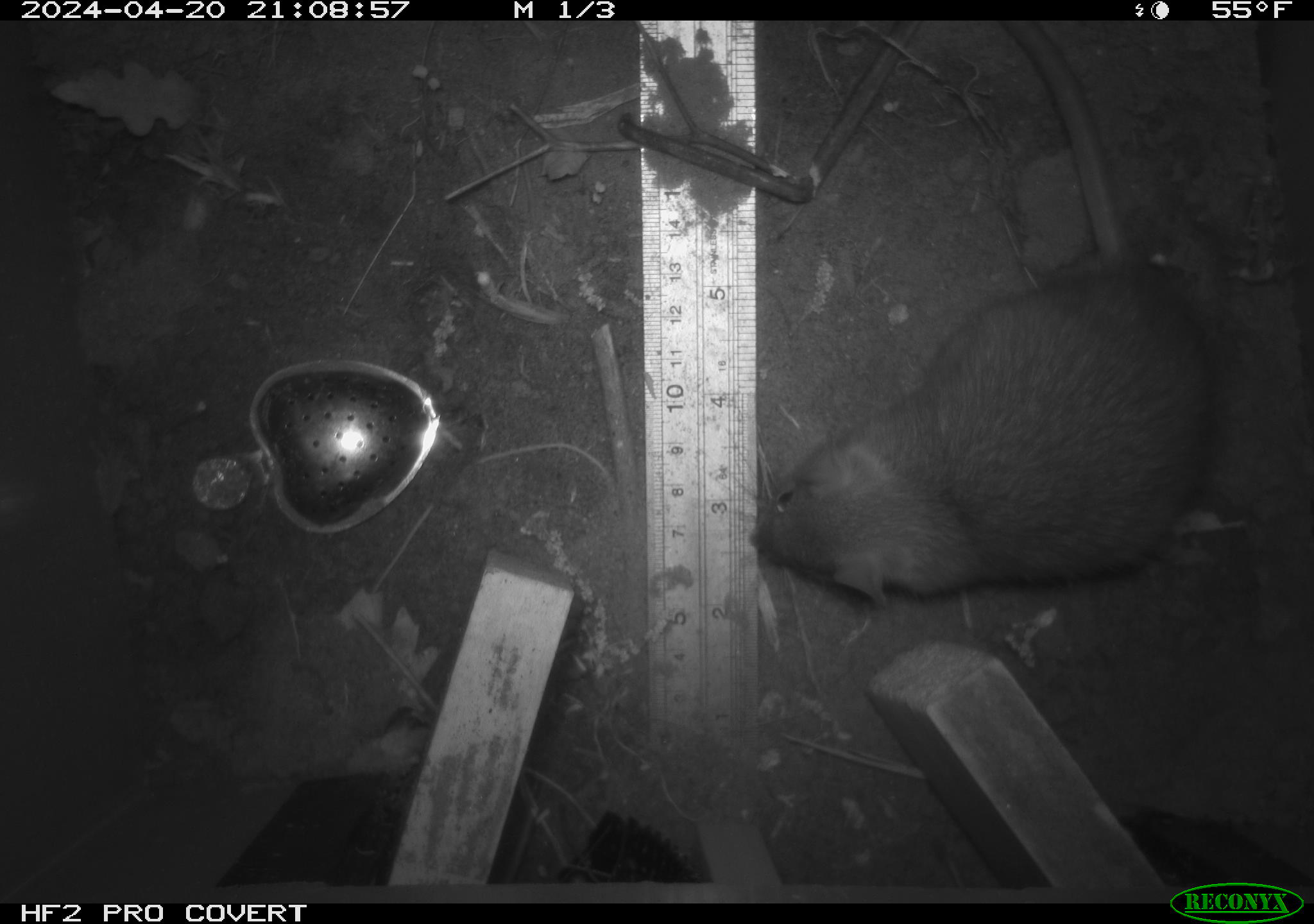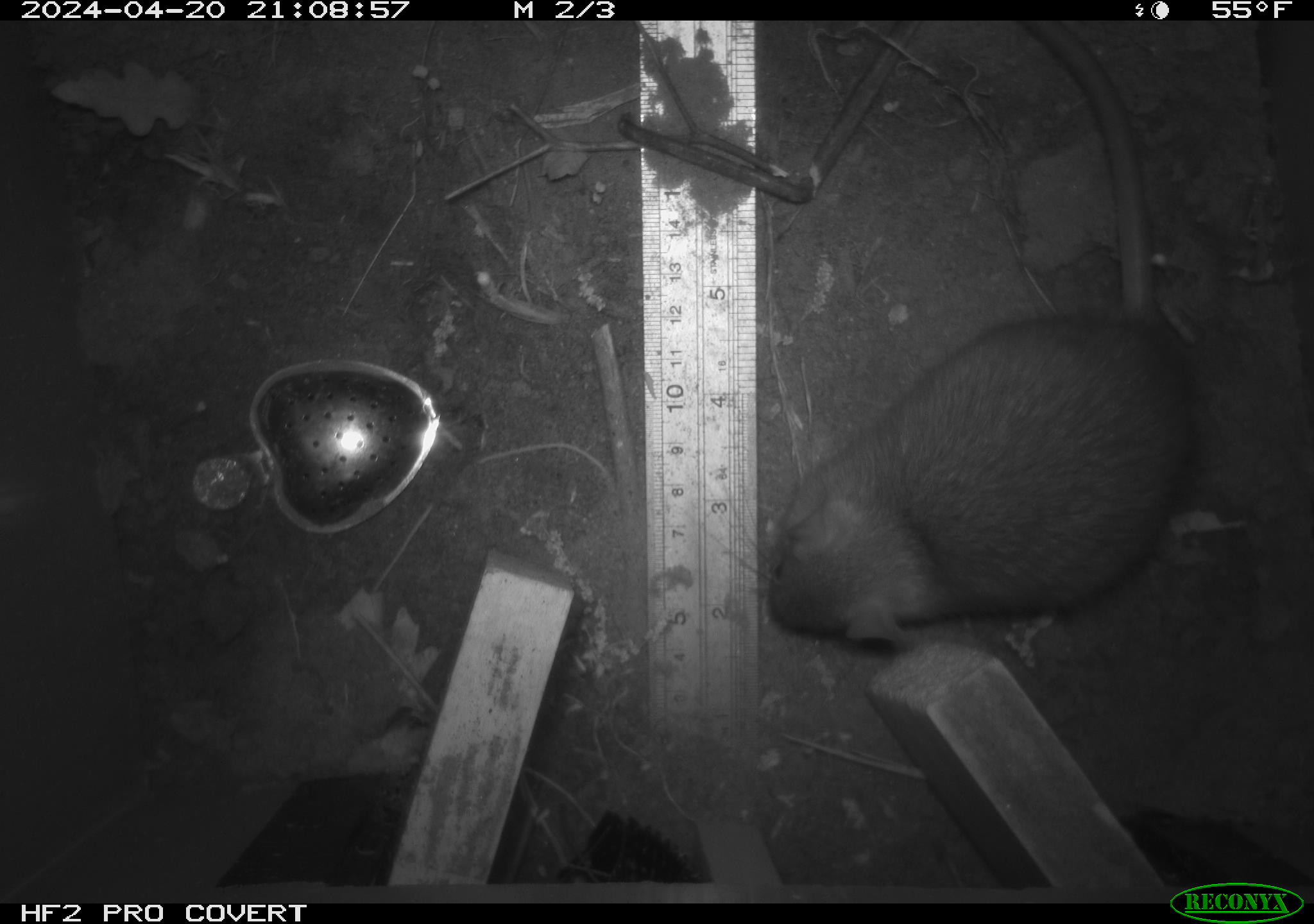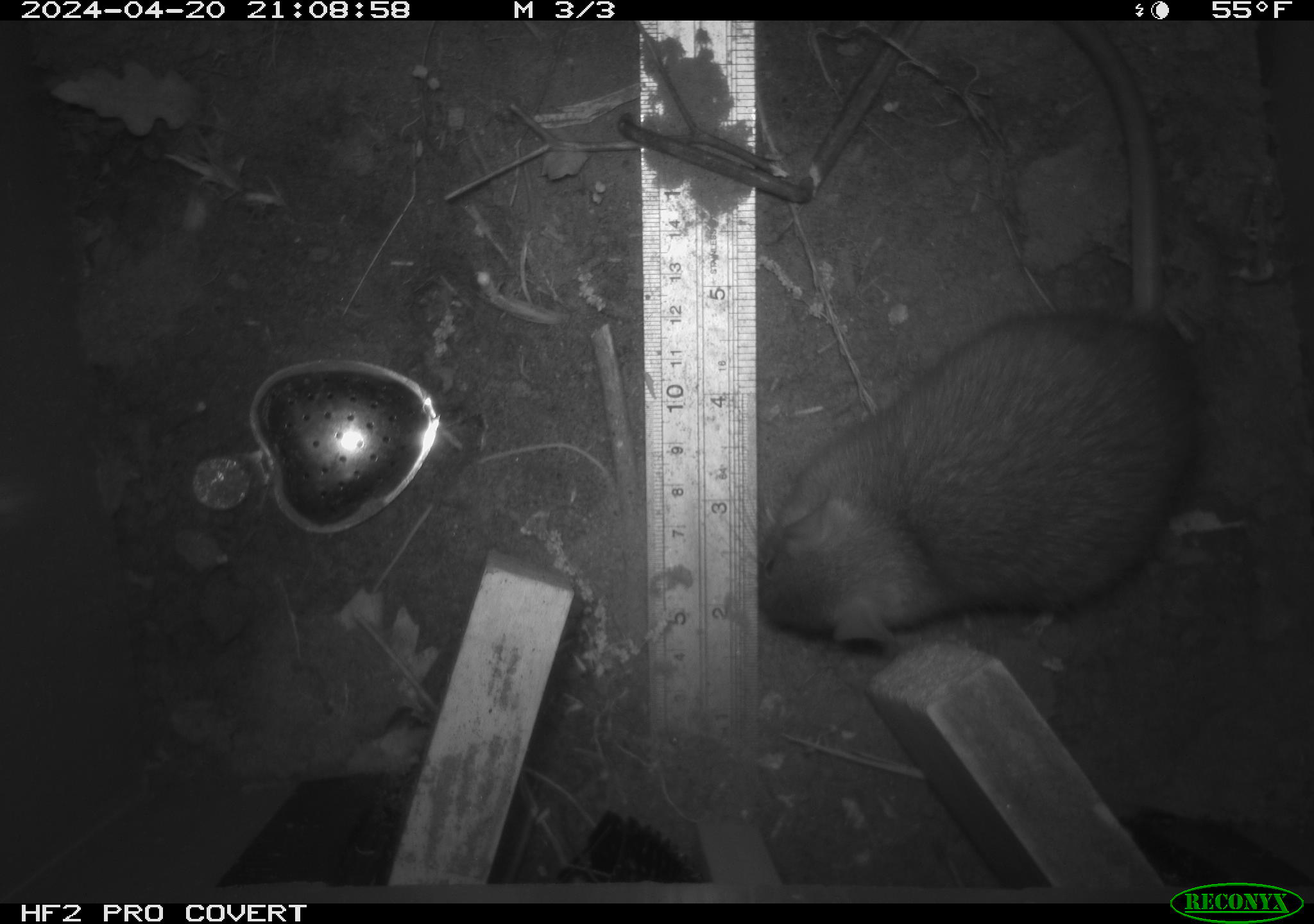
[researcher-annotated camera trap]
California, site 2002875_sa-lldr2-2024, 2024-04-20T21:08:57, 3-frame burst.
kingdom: Animalia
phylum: Chordata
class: Mammalia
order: Rodentia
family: Muridae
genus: Rattus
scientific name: Rattus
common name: rat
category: rattus species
Rattus species (rat) (Rattus).